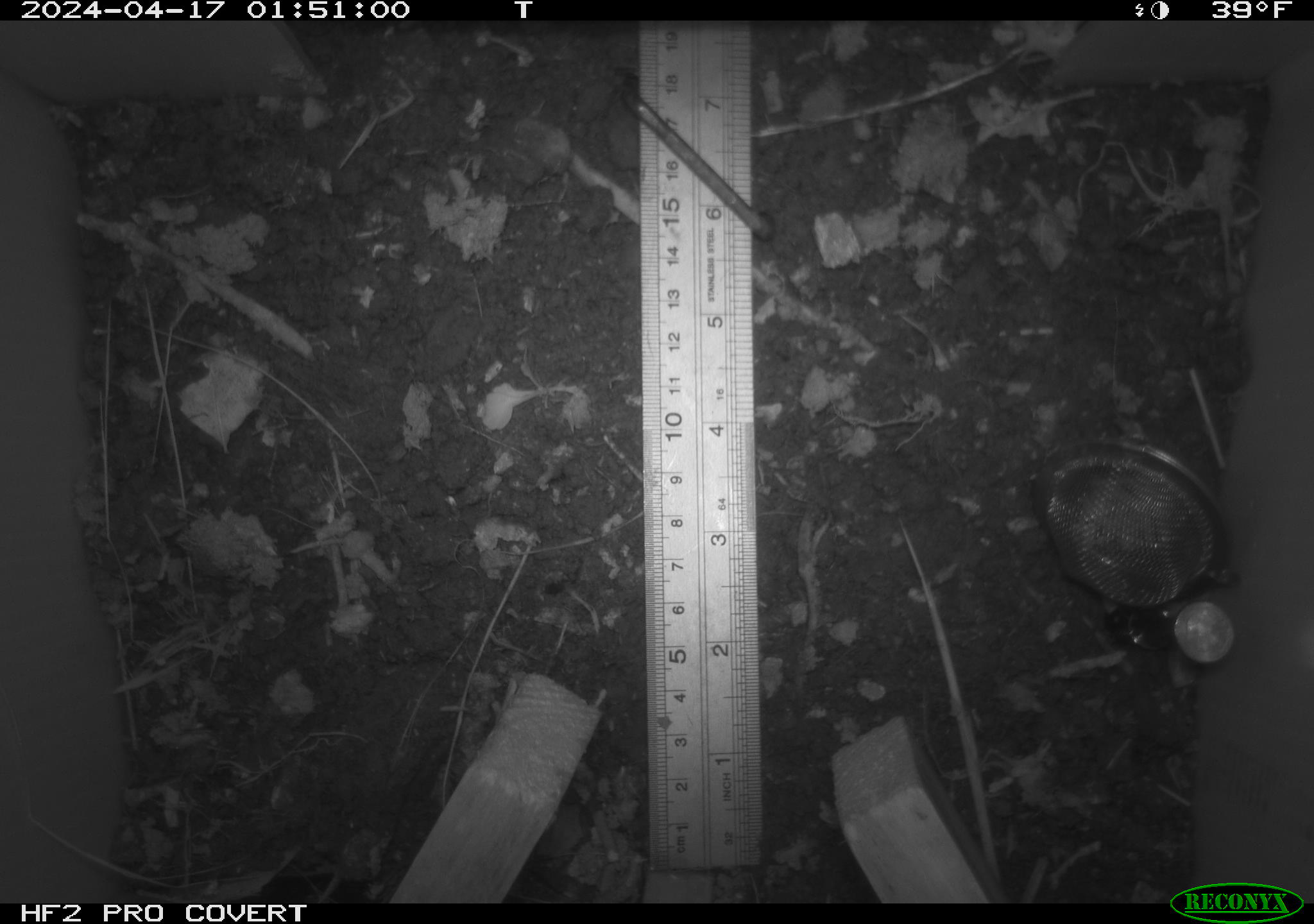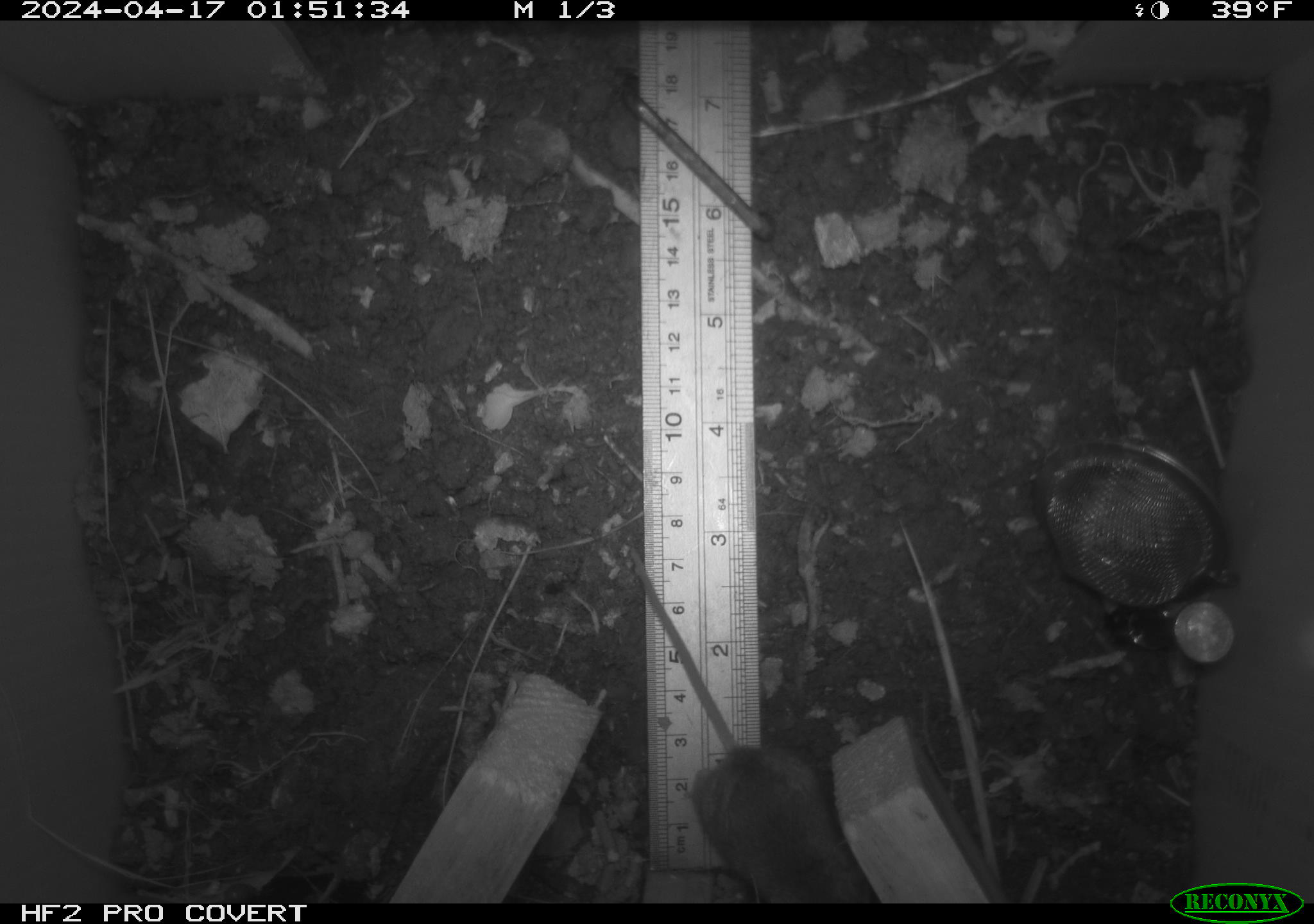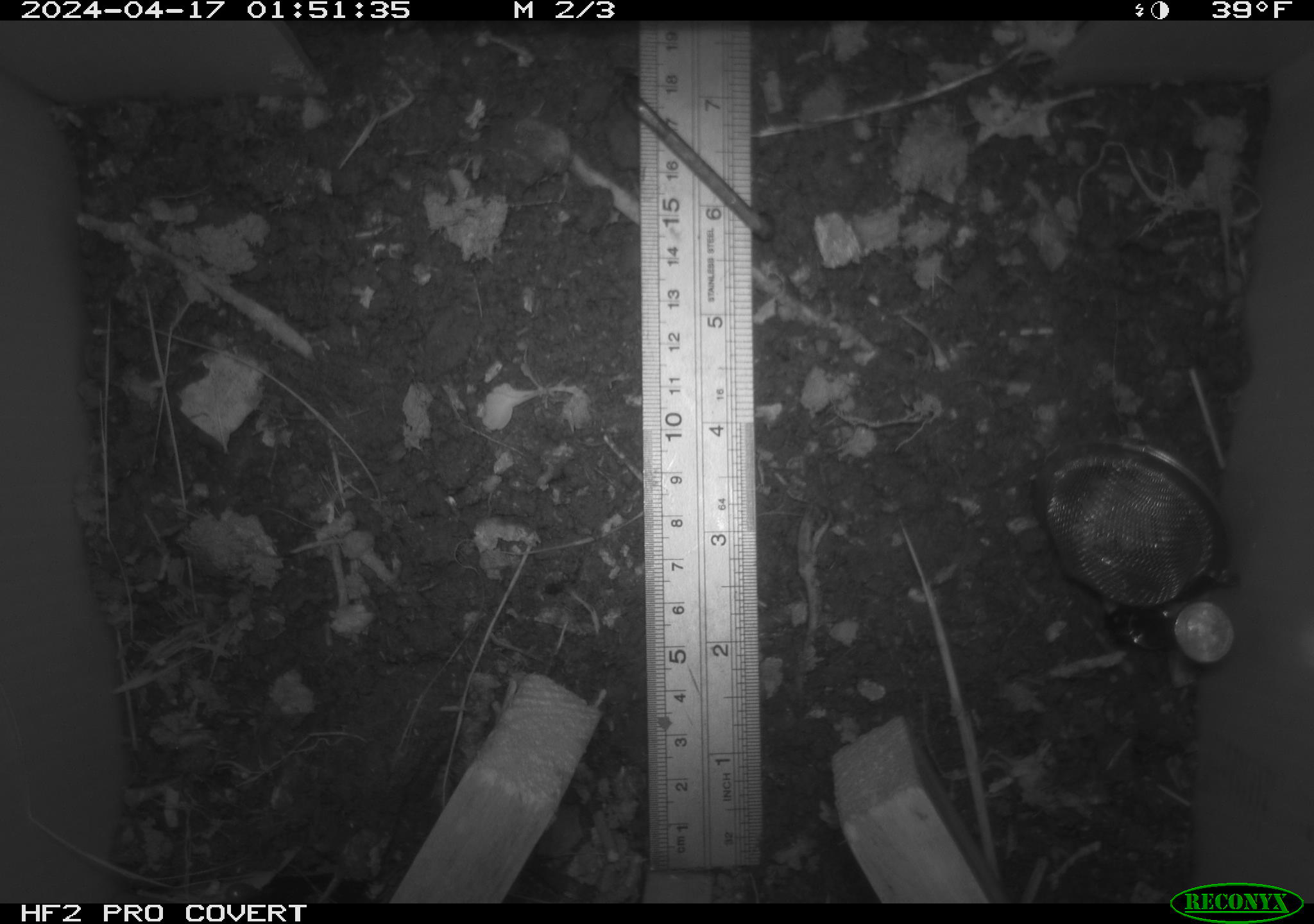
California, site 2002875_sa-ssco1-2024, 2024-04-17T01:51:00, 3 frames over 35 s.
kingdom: Animalia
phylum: Chordata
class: Mammalia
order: Rodentia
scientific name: Rodentia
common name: mouse species